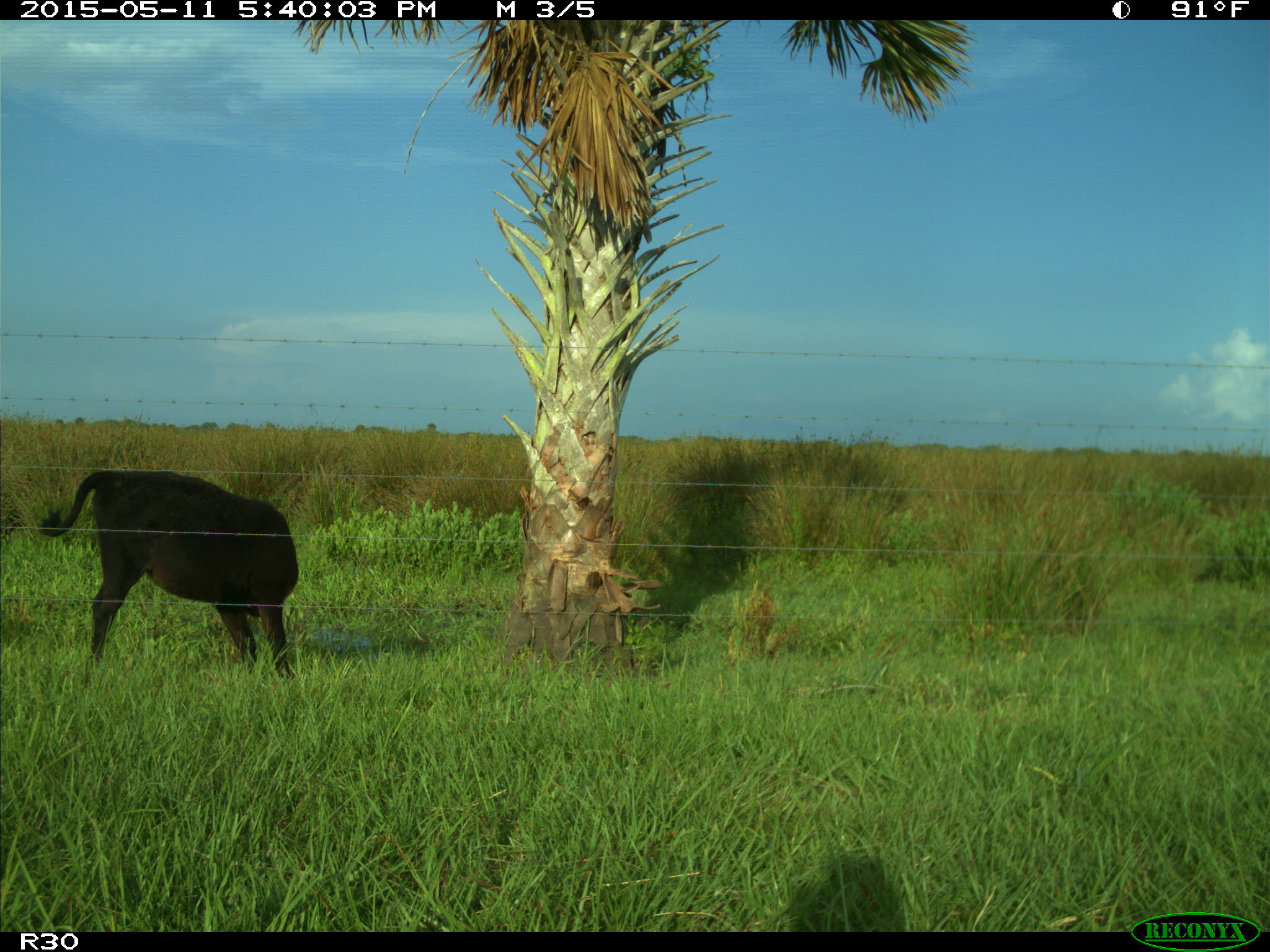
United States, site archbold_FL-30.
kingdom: Animalia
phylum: Chordata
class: Mammalia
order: Artiodactyla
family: Bovidae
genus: Bos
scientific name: Bos taurus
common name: domestic cow